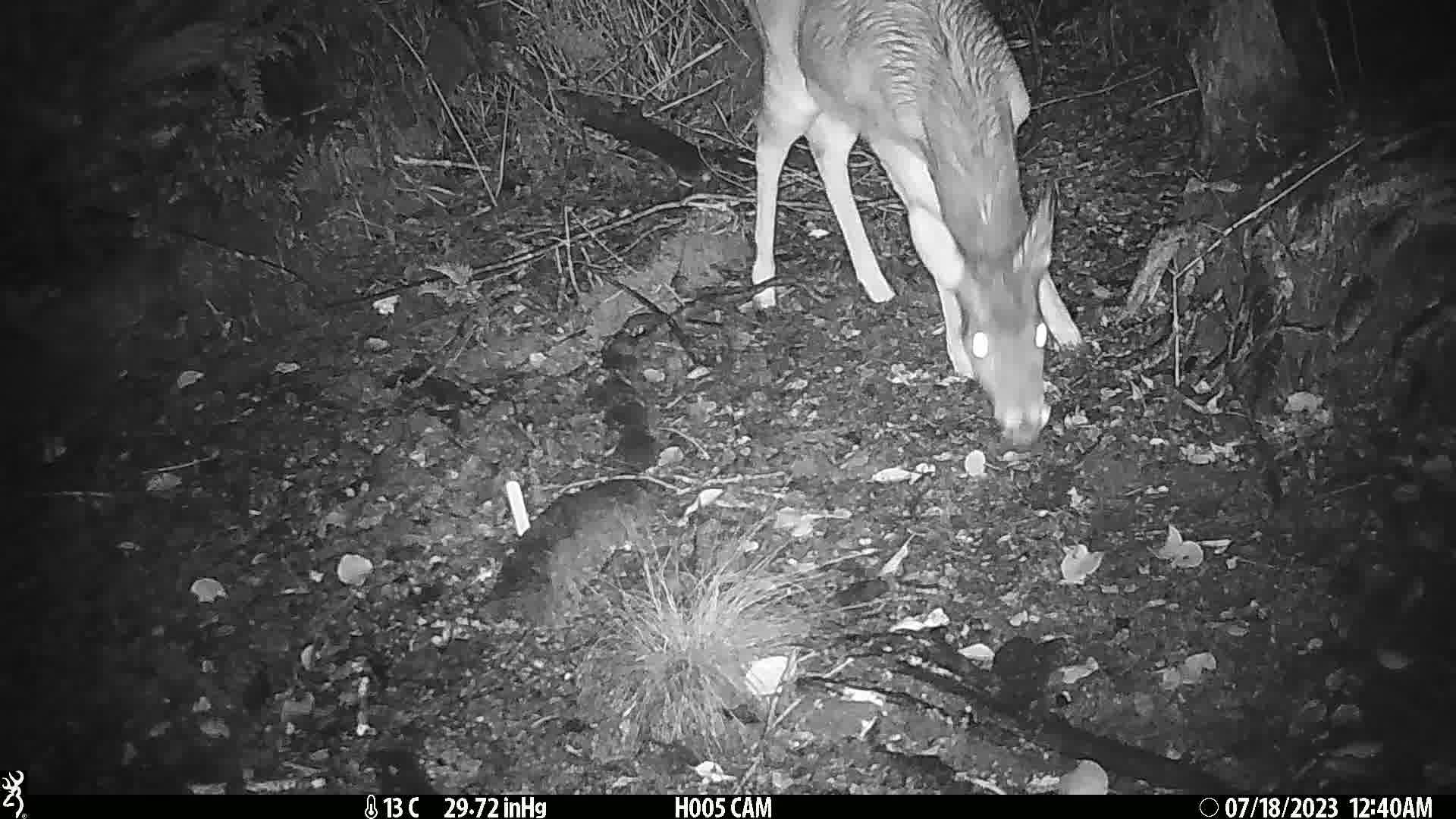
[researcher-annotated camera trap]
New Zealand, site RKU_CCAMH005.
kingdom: Animalia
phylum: Chordata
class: Mammalia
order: Artiodactyla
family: Cervidae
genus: Odocoileus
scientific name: Odocoileus virginianus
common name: white-tailed deer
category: white tailed deer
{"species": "white tailed deer (white-tailed deer) (Odocoileus virginianus)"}